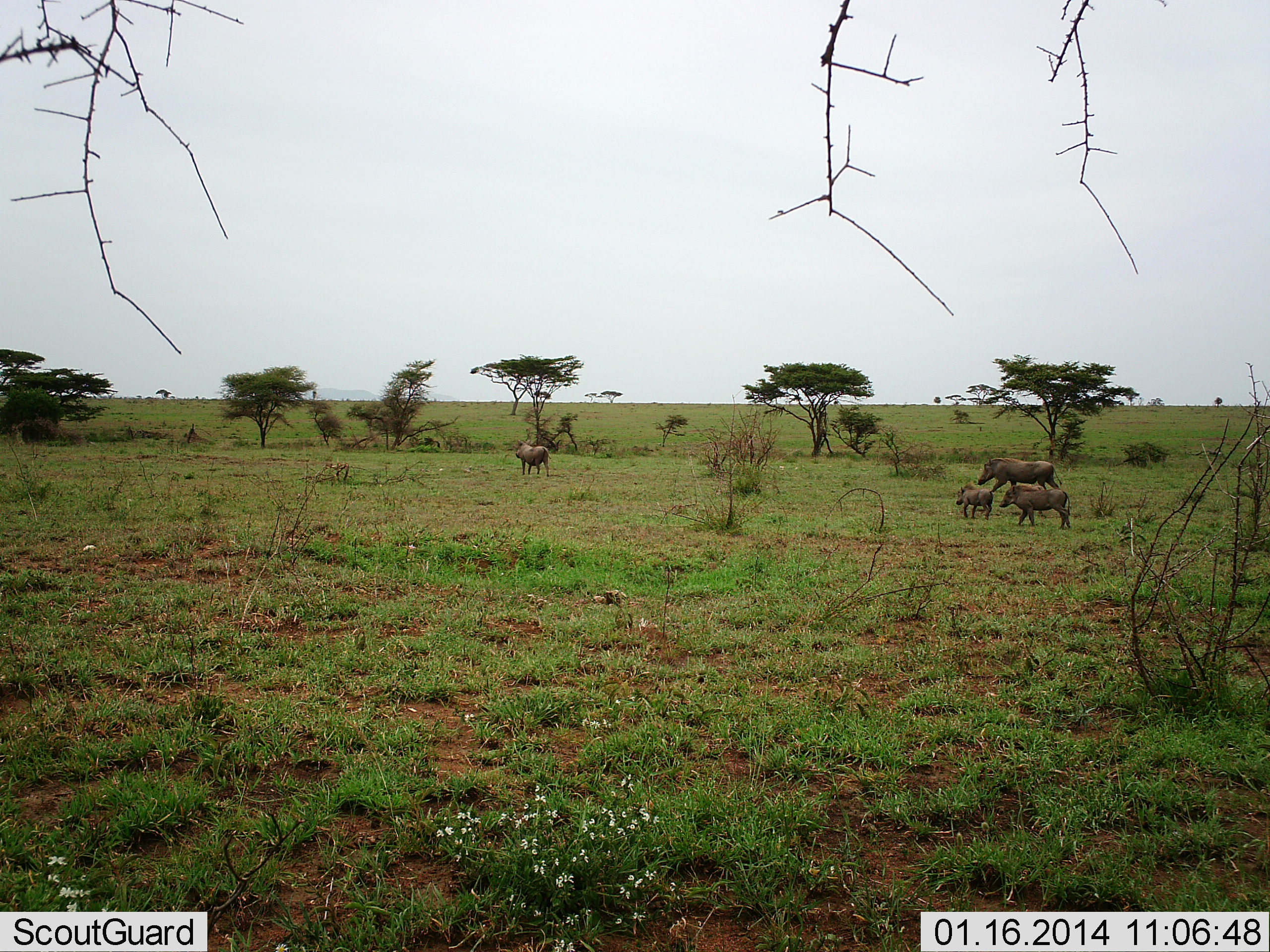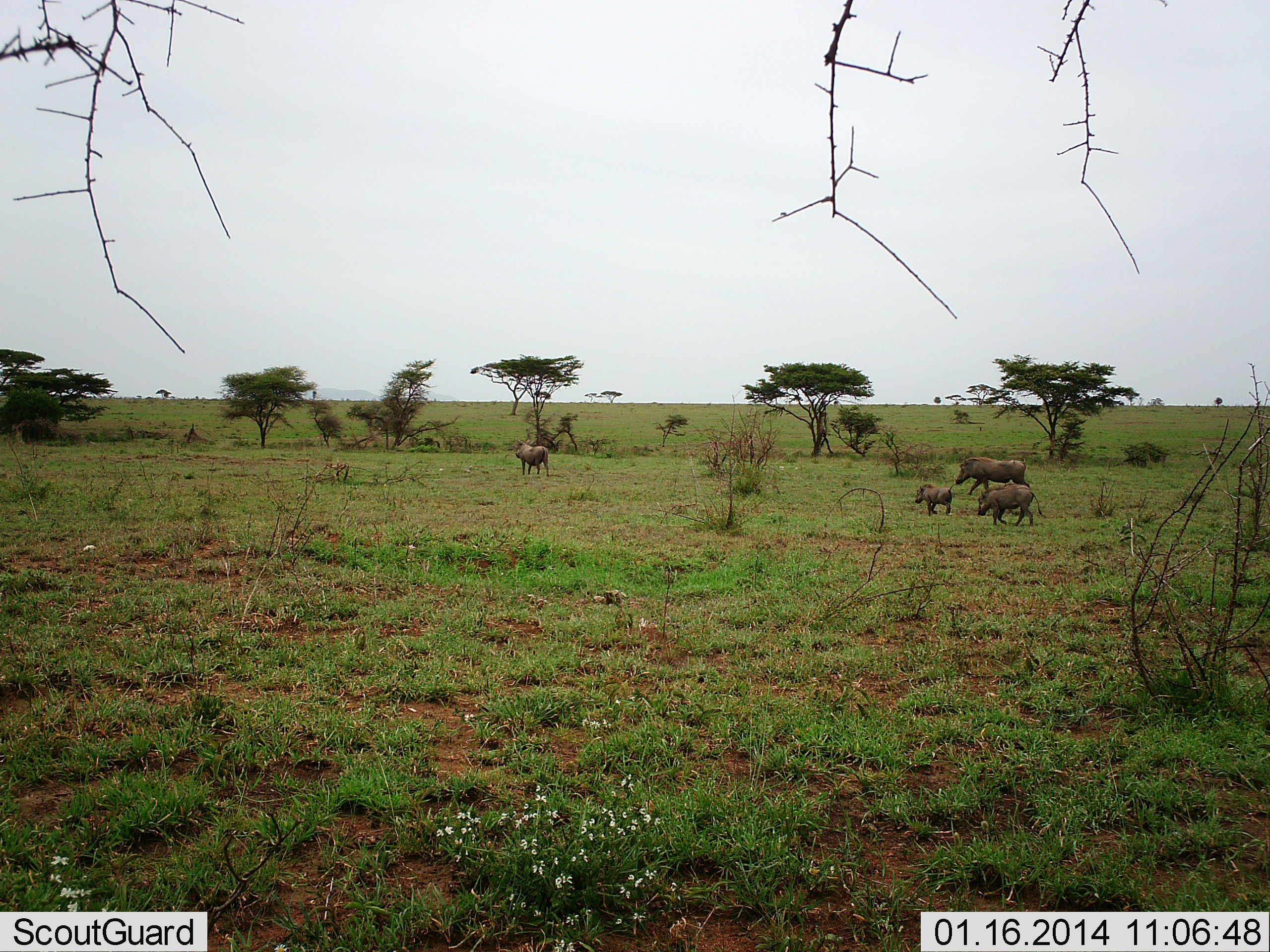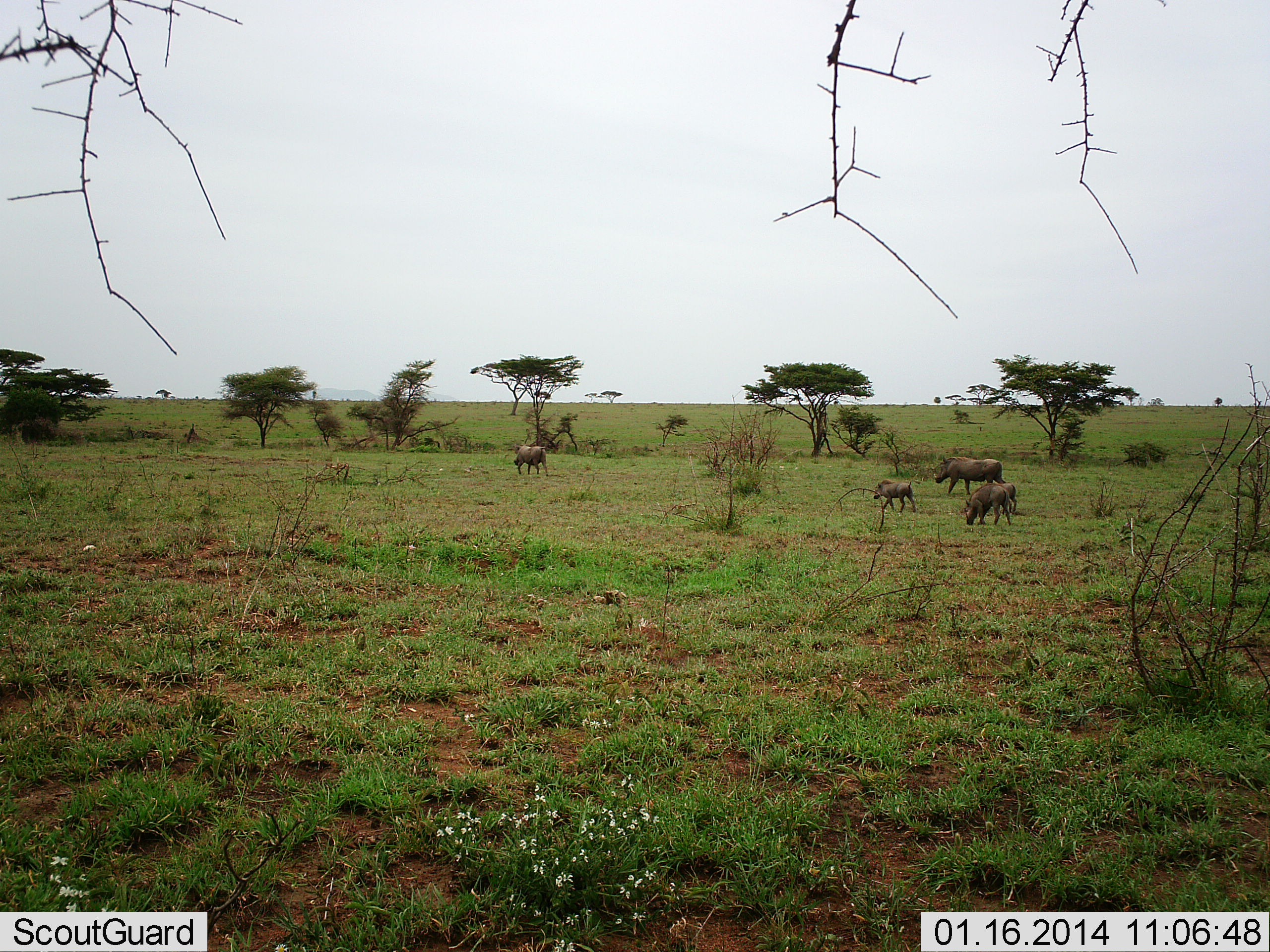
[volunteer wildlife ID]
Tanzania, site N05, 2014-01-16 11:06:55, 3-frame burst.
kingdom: Animalia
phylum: Chordata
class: Mammalia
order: Artiodactyla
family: Suidae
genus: Phacochoerus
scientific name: Phacochoerus africanus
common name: warthog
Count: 4.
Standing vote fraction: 16%.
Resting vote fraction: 2%.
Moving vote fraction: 93%.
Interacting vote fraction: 0%.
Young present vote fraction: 75%.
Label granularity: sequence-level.